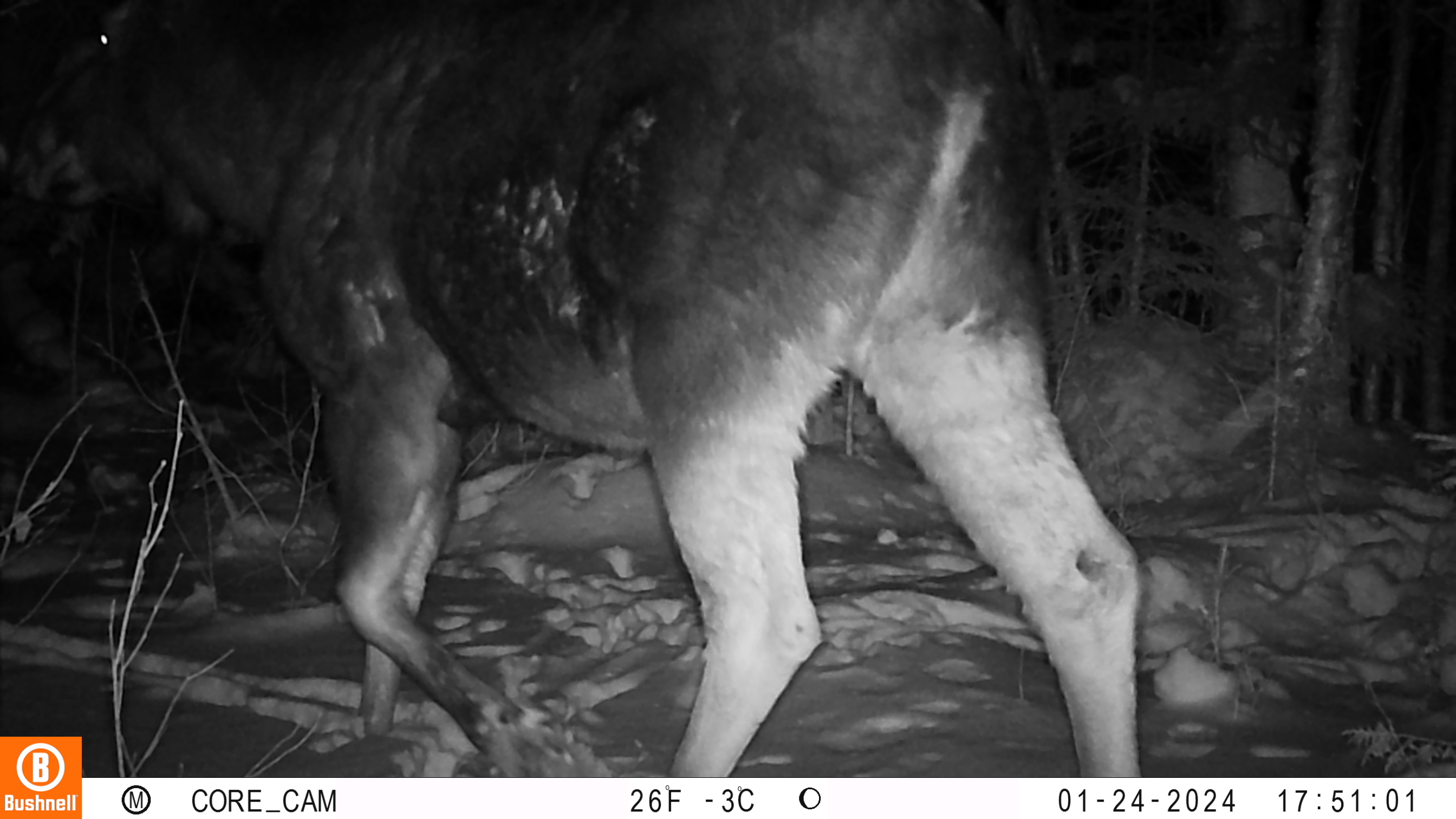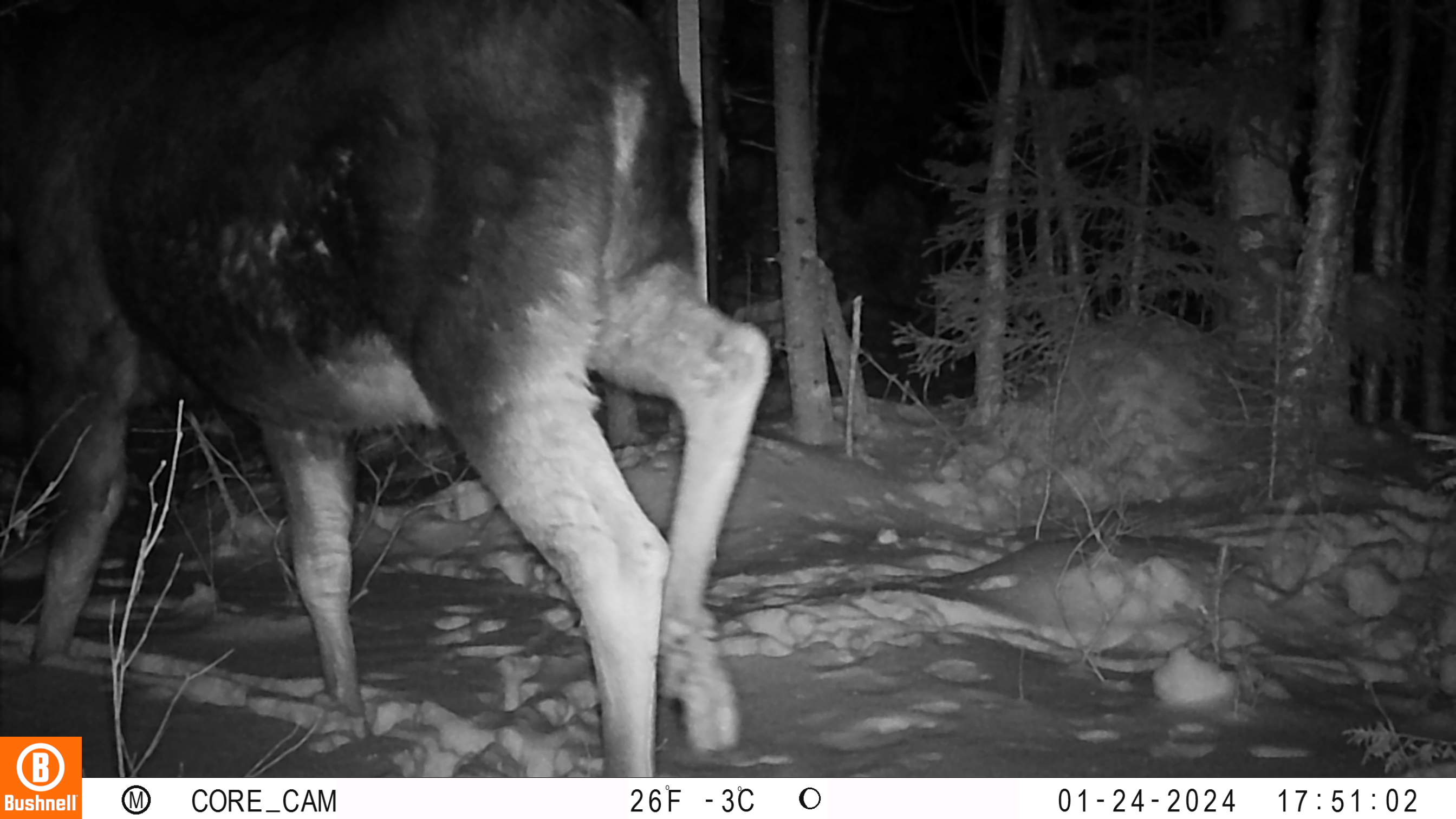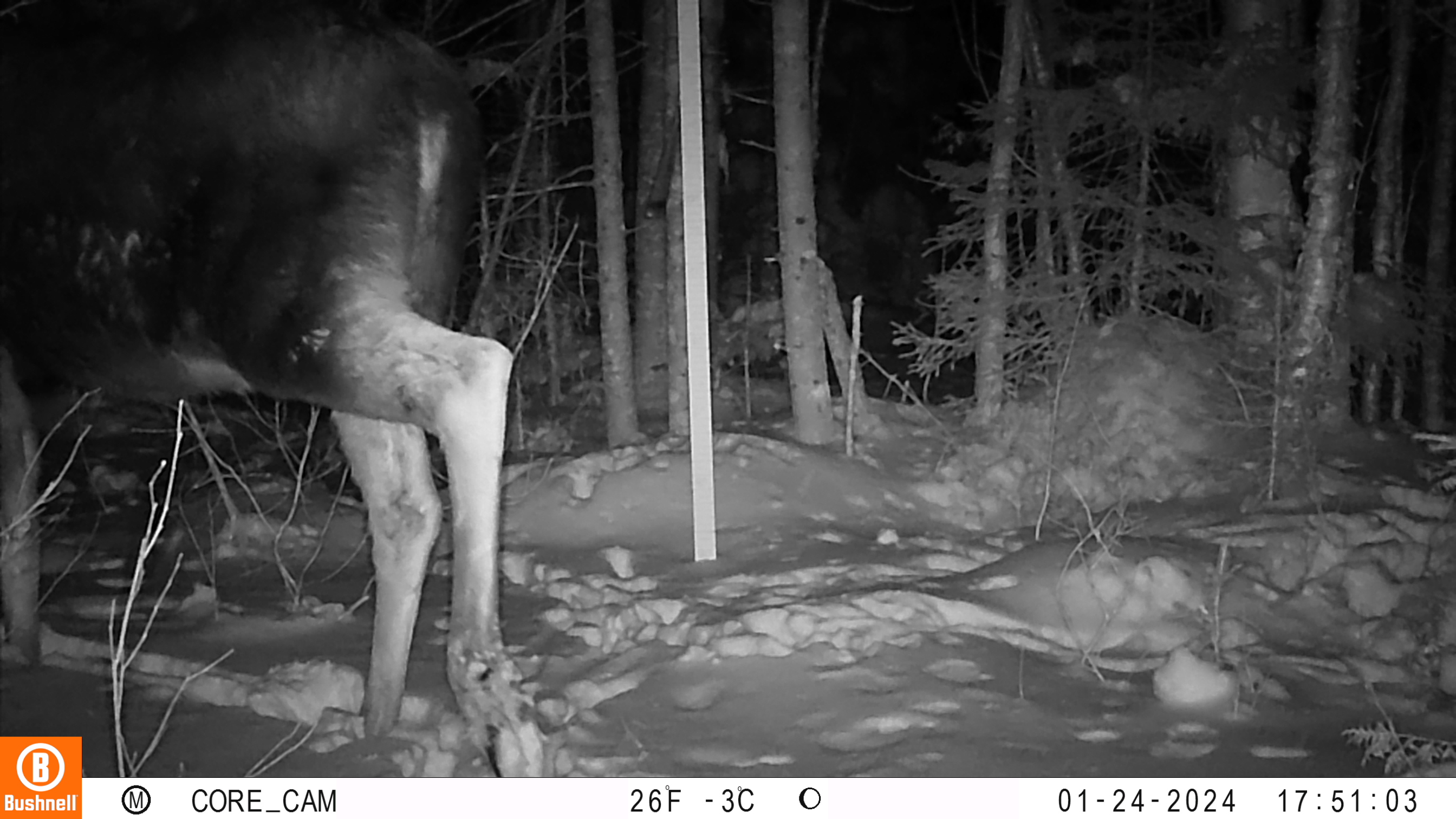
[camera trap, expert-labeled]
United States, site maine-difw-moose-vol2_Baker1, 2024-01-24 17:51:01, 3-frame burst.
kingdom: Animalia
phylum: Chordata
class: Mammalia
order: Artiodactyla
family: Cervidae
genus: Alces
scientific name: Alces alces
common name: moose